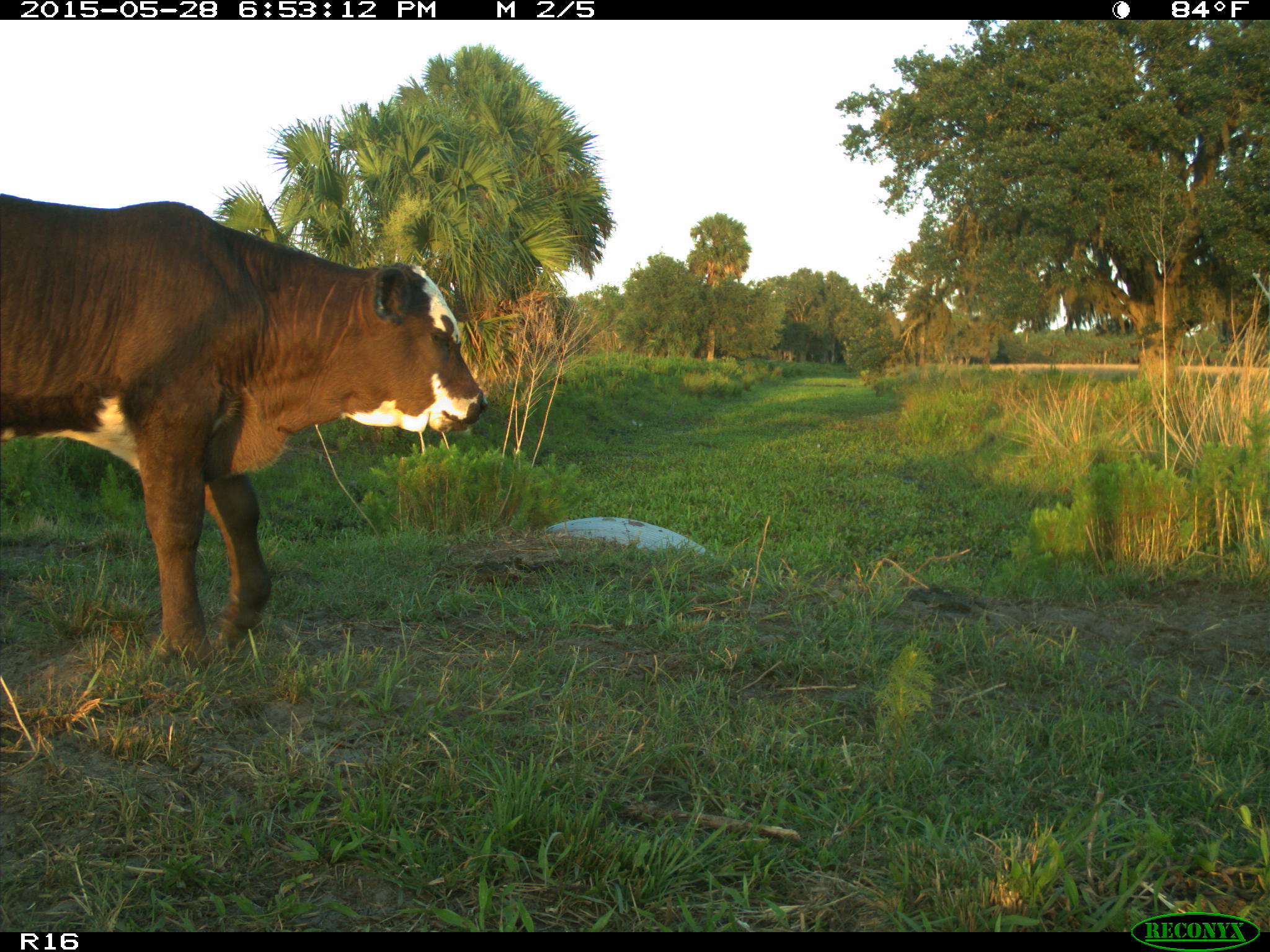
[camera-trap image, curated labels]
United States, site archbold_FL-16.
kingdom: Animalia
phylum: Chordata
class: Mammalia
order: Artiodactyla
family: Bovidae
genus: Bos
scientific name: Bos taurus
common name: domestic cow